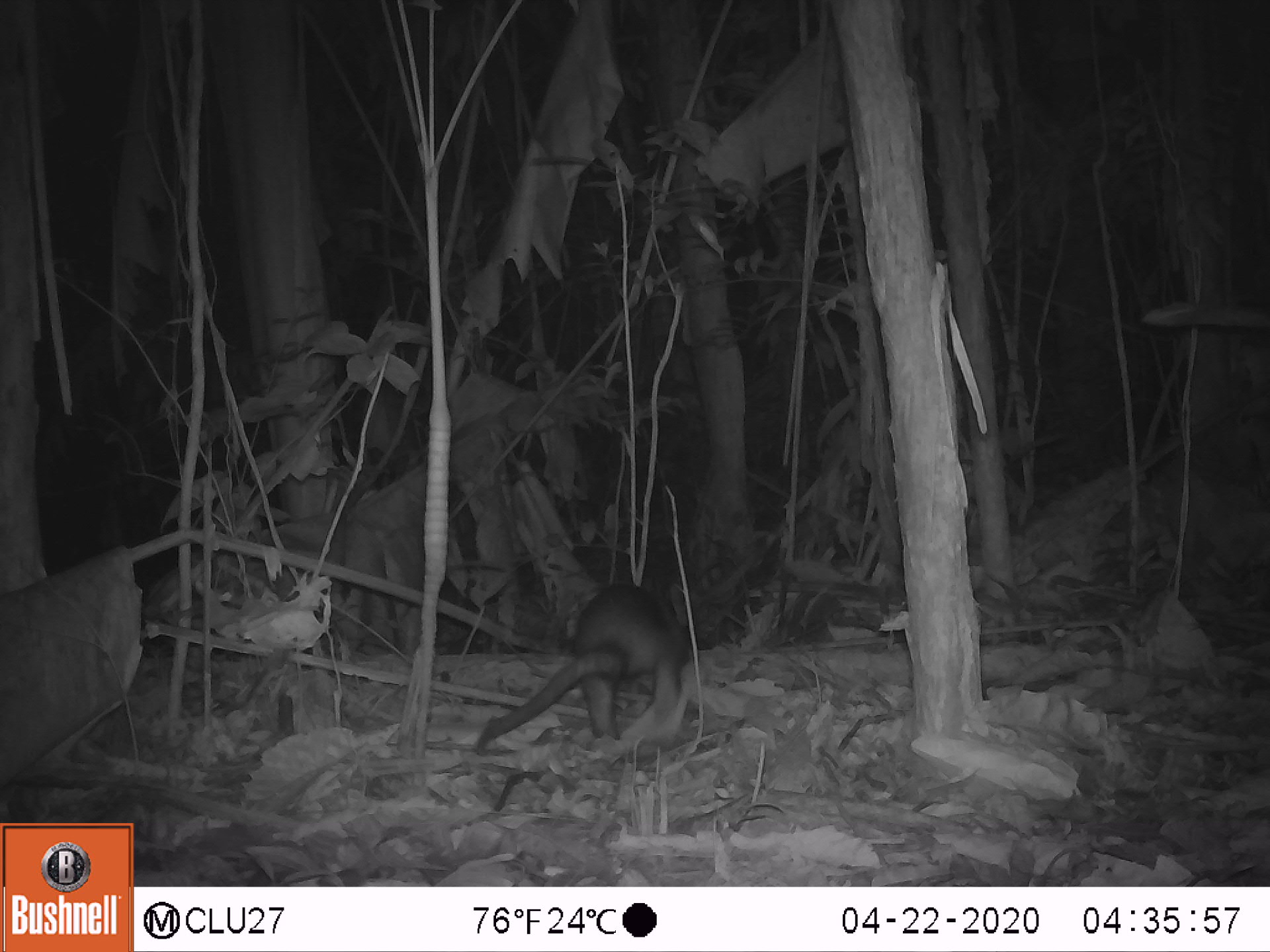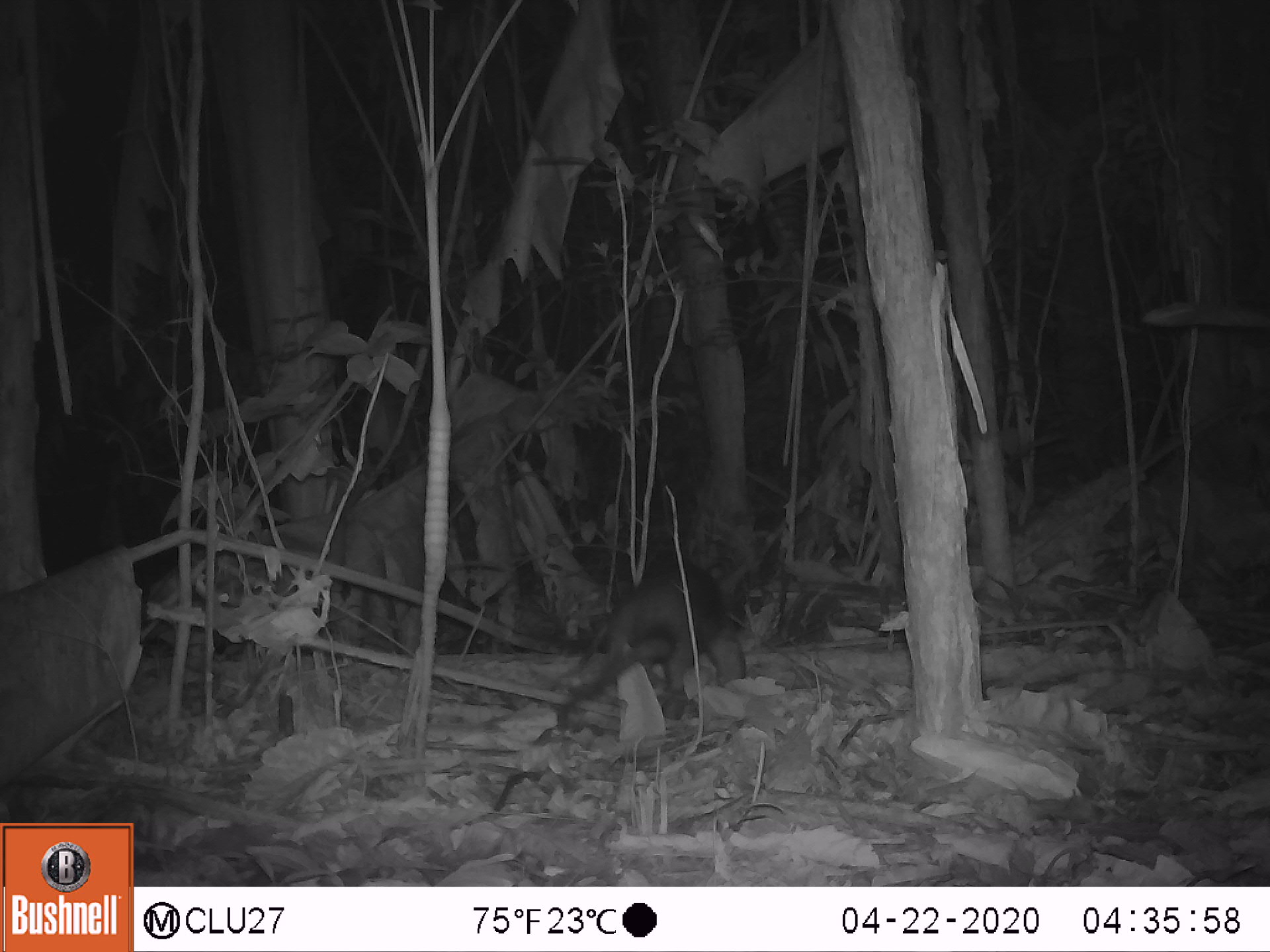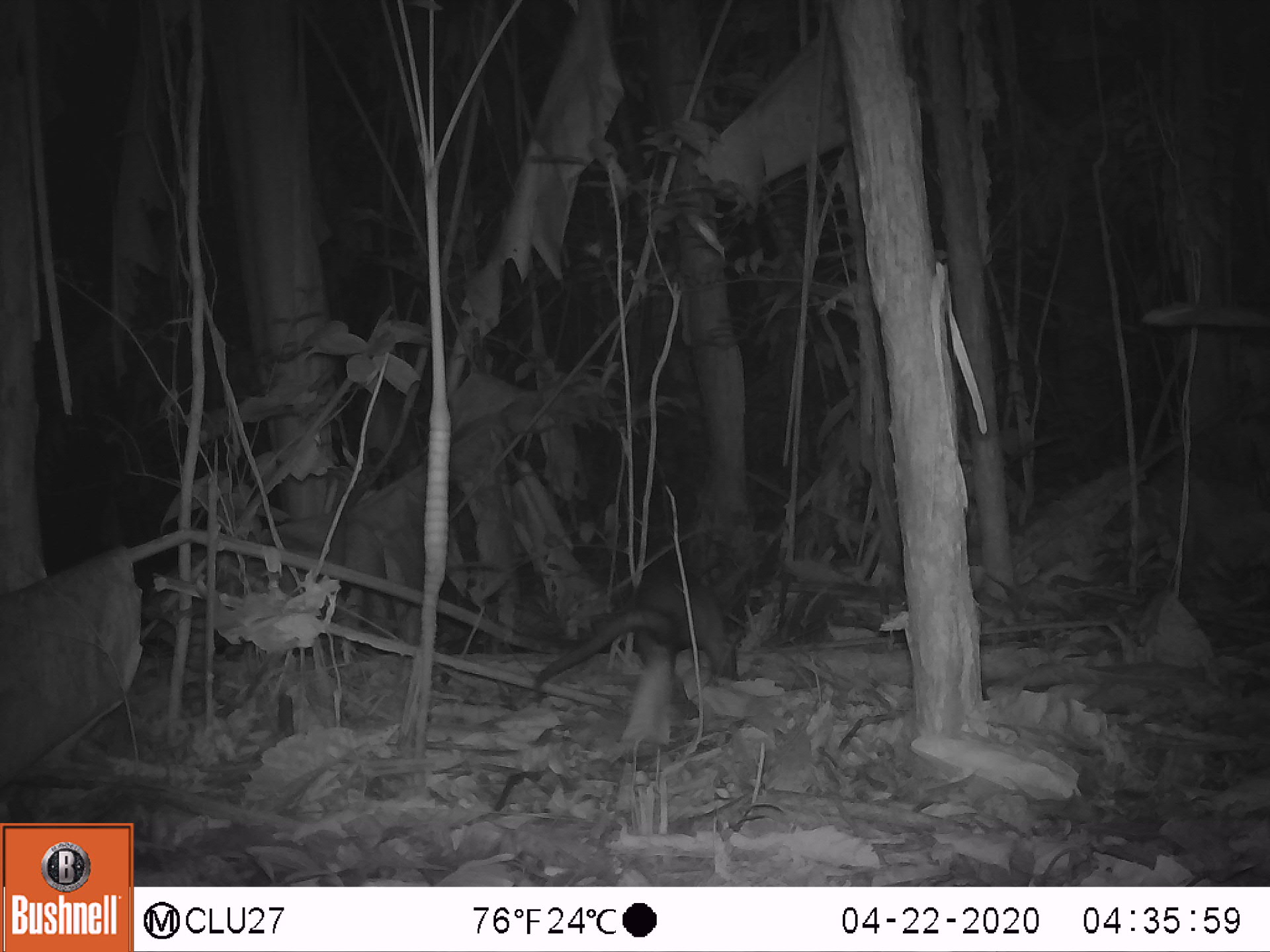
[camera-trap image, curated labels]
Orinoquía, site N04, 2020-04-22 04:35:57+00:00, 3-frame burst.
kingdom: Animalia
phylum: Chordata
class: Mammalia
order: Pilosa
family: Myrmecophagidae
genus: Tamandua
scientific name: Tamandua tetradactyla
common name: southern tamandua